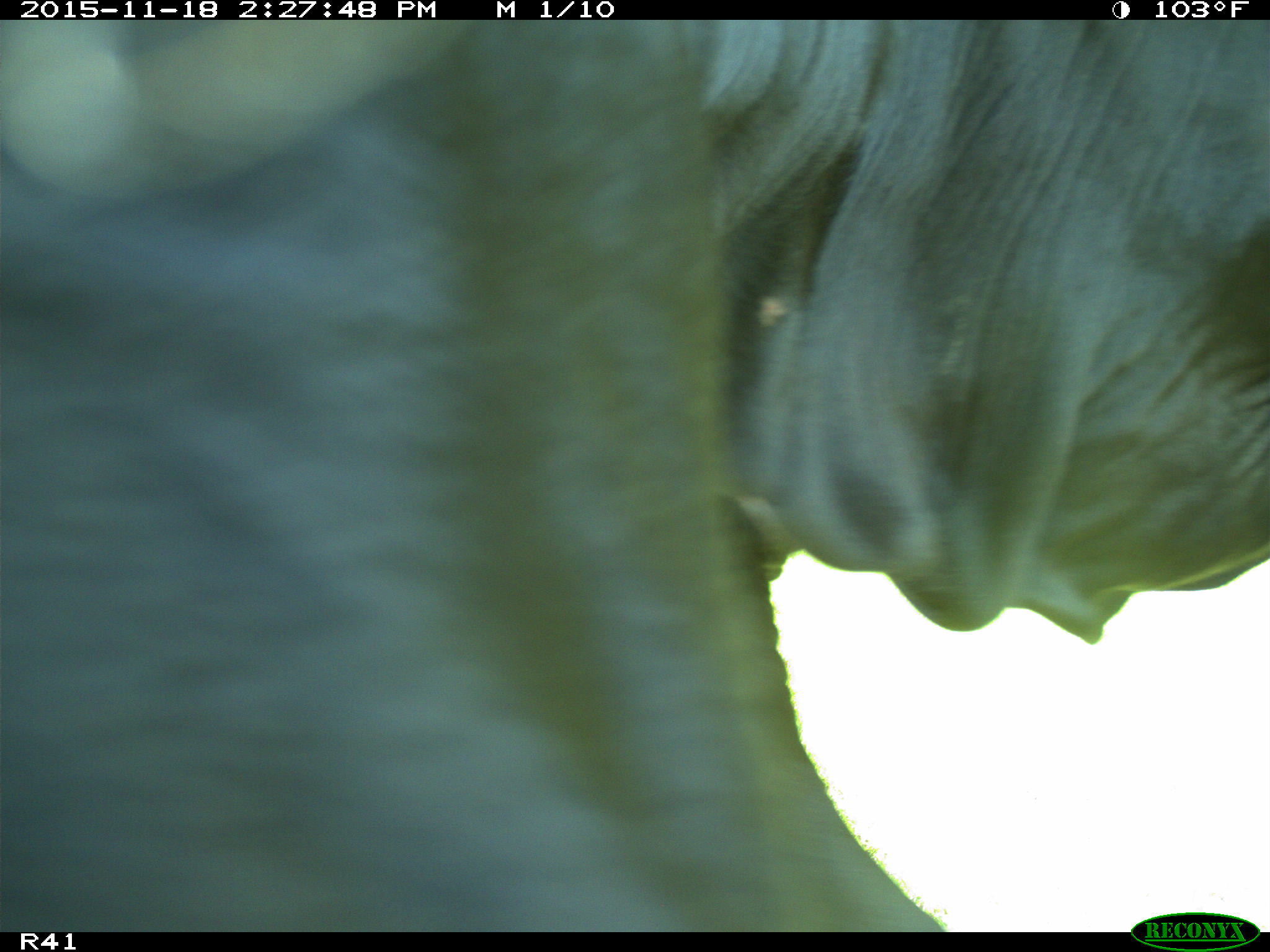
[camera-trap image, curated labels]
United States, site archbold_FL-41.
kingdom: Animalia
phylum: Chordata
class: Mammalia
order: Artiodactyla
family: Bovidae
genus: Bos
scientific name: Bos taurus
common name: domestic cow